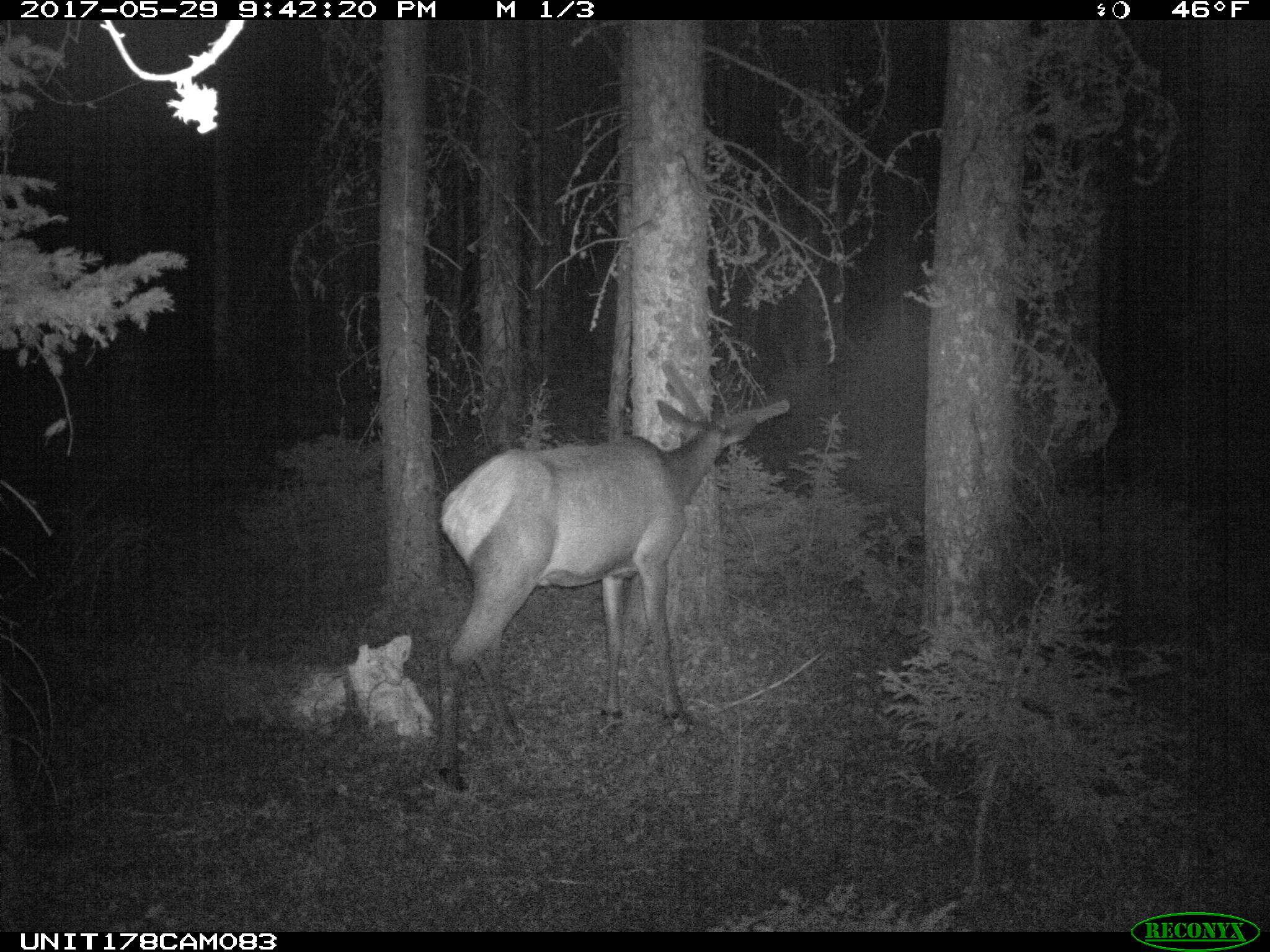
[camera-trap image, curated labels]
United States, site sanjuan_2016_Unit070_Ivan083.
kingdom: Animalia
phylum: Chordata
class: Mammalia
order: Artiodactyla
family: Cervidae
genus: Cervus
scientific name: Cervus elaphus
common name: red deer